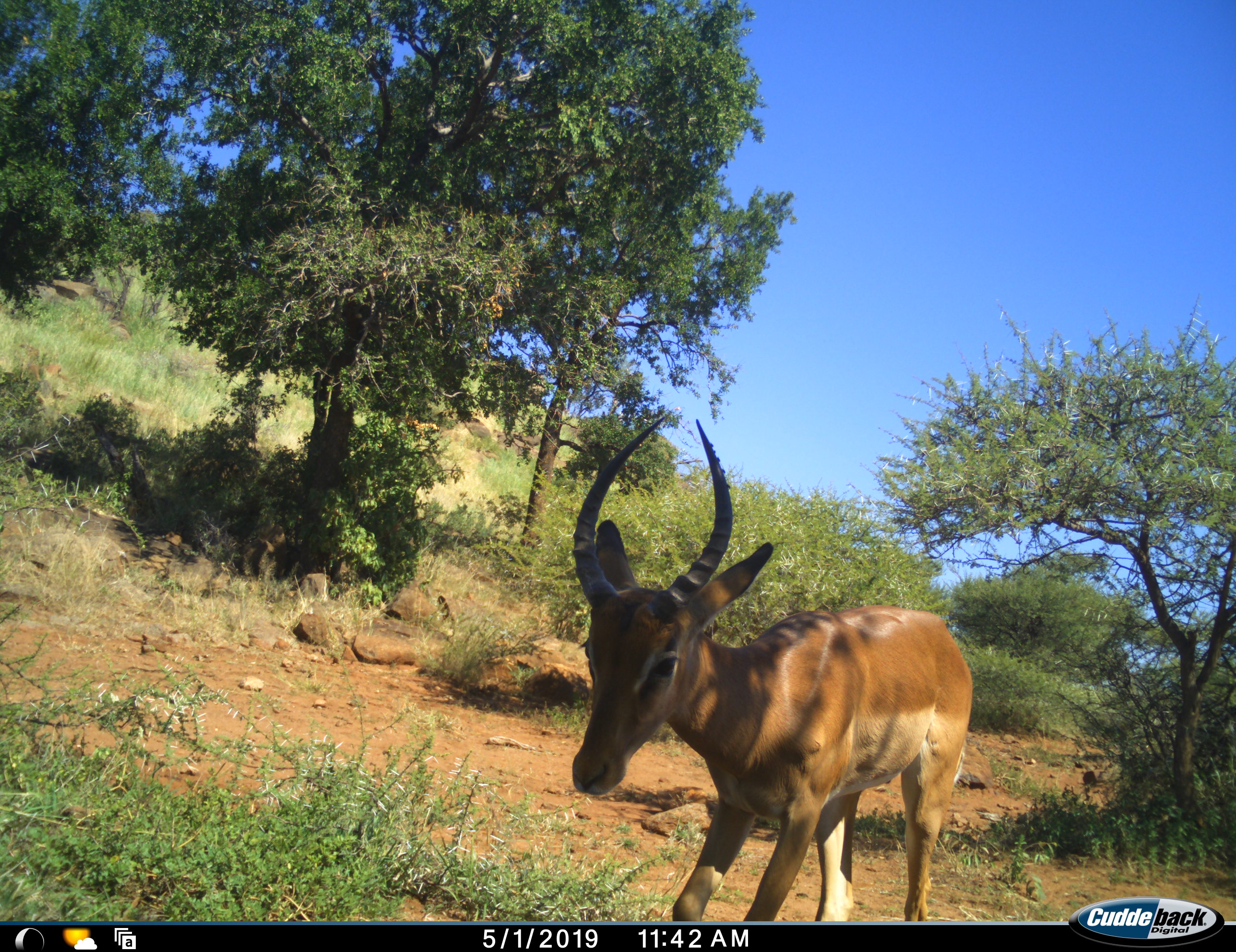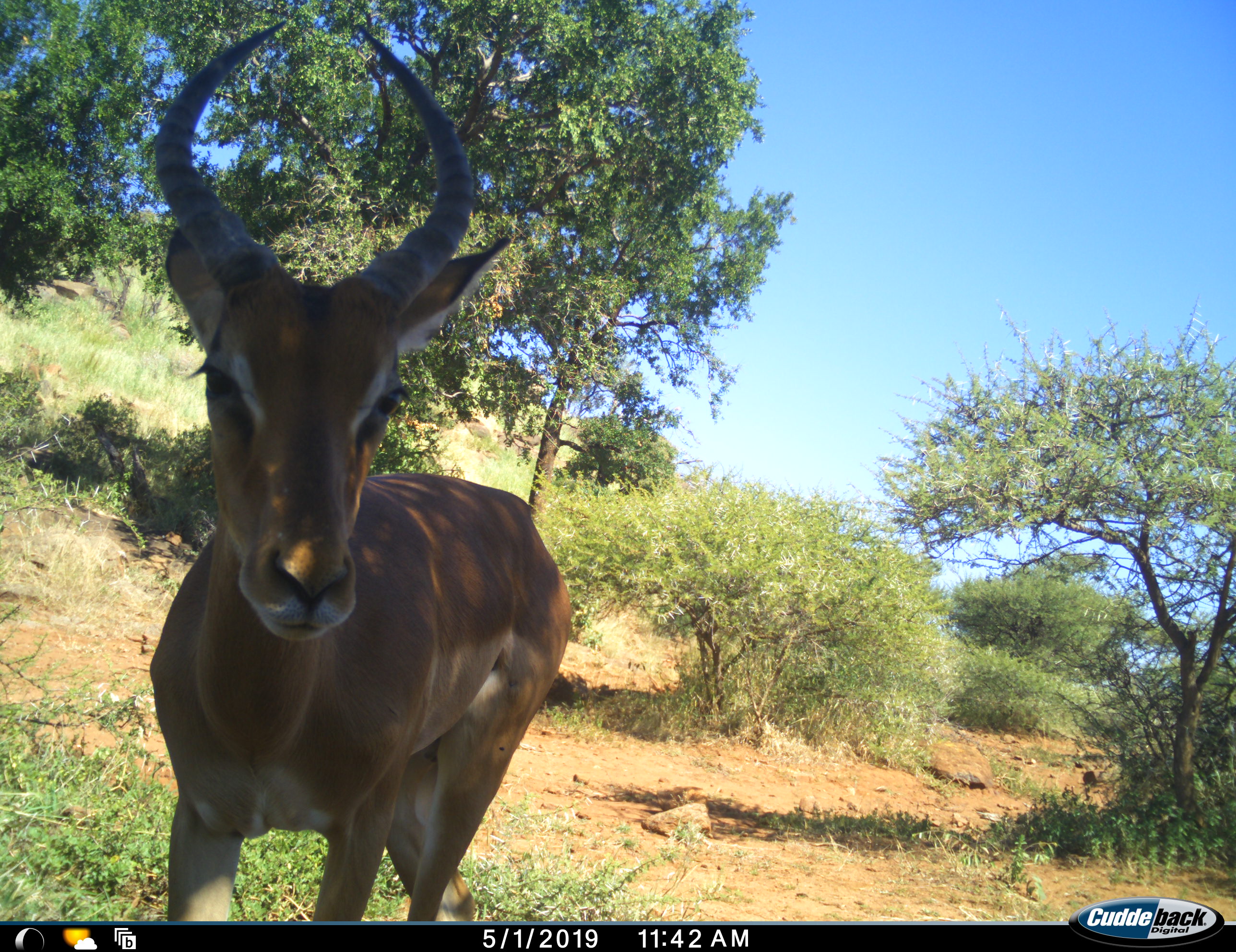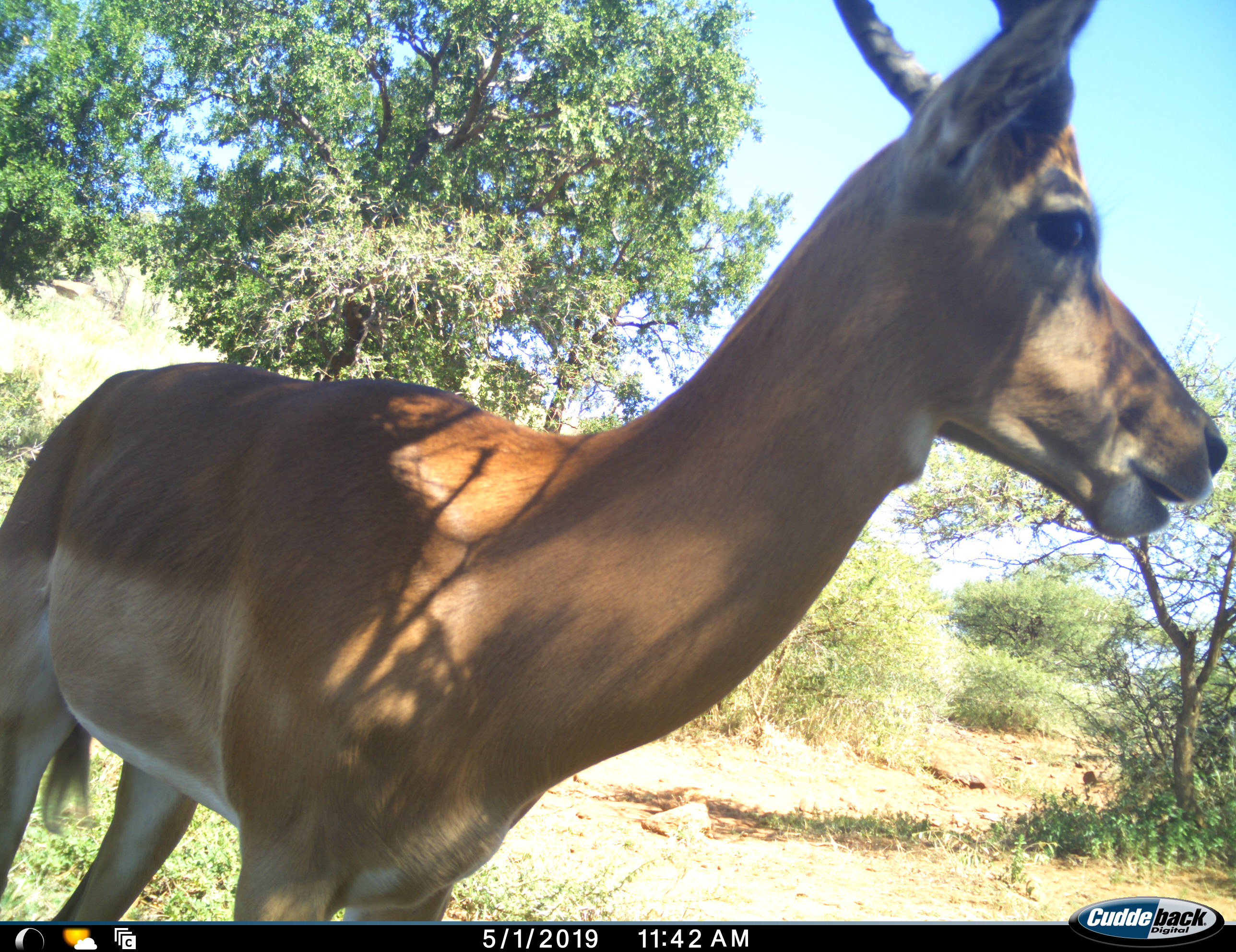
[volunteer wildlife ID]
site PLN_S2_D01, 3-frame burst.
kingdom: Animalia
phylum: Chordata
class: Mammalia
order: Artiodactyla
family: Bovidae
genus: Aepyceros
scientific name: Aepyceros melampus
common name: impala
Impala (Aepyceros melampus), count 1. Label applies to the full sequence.